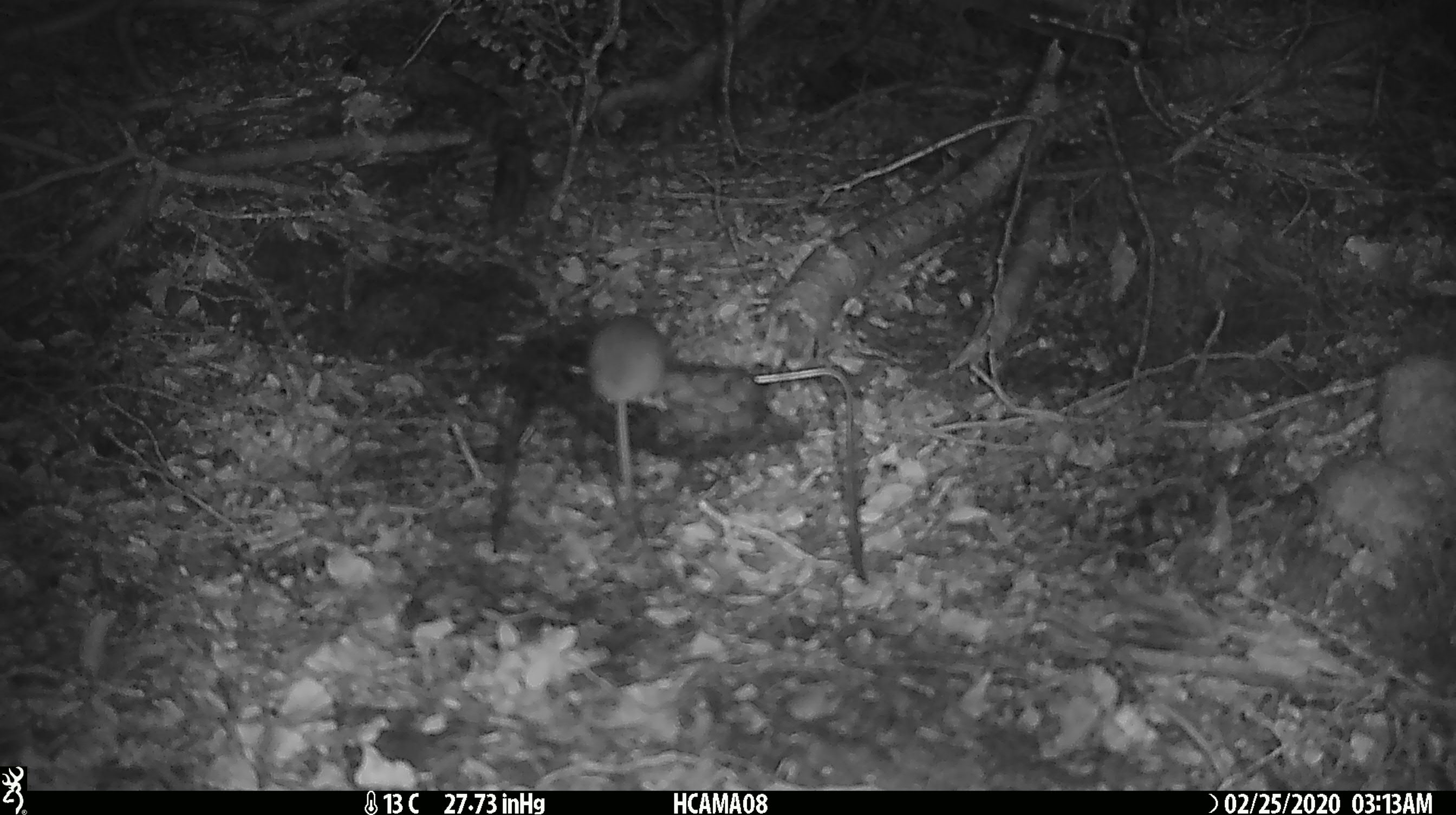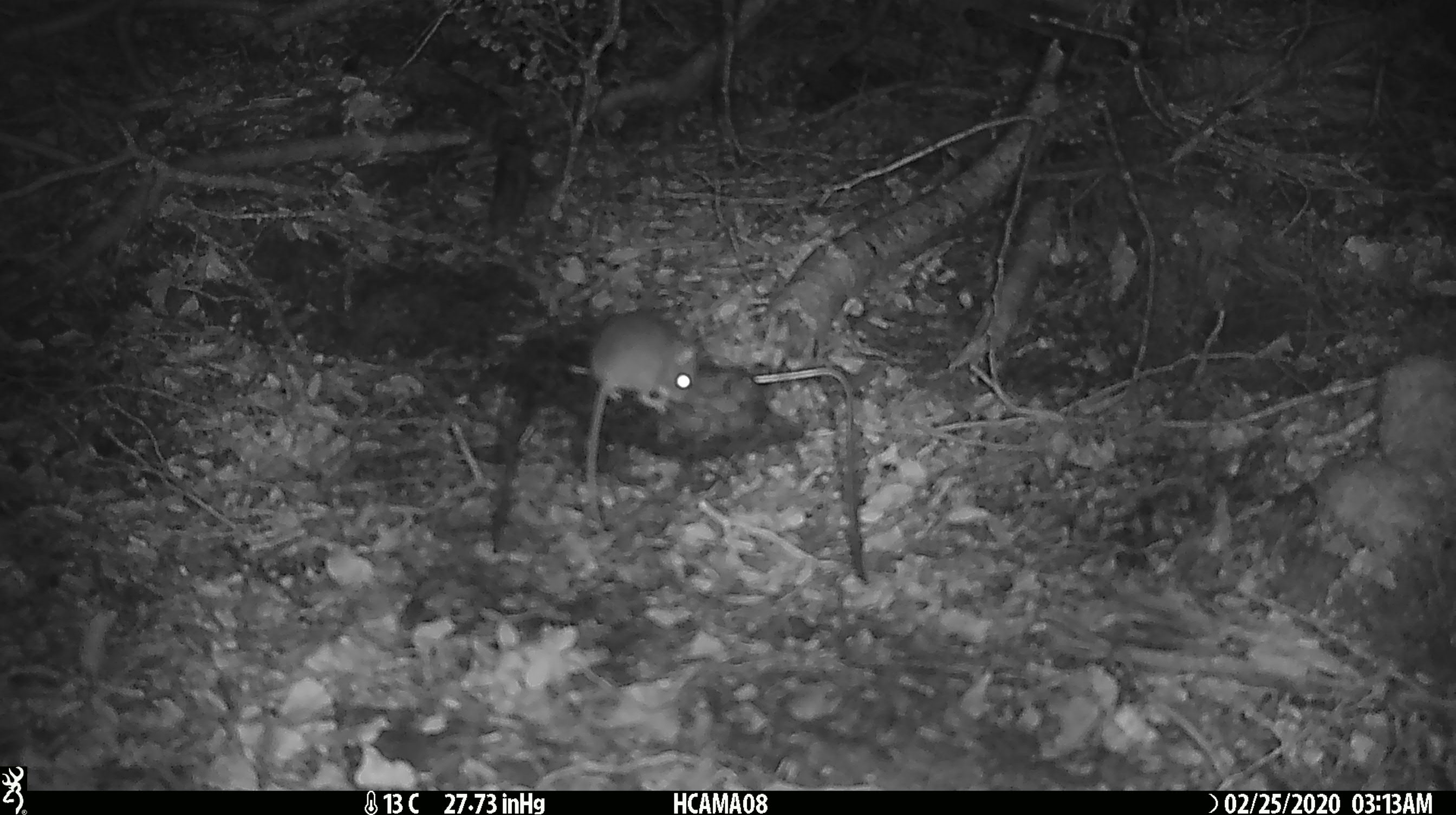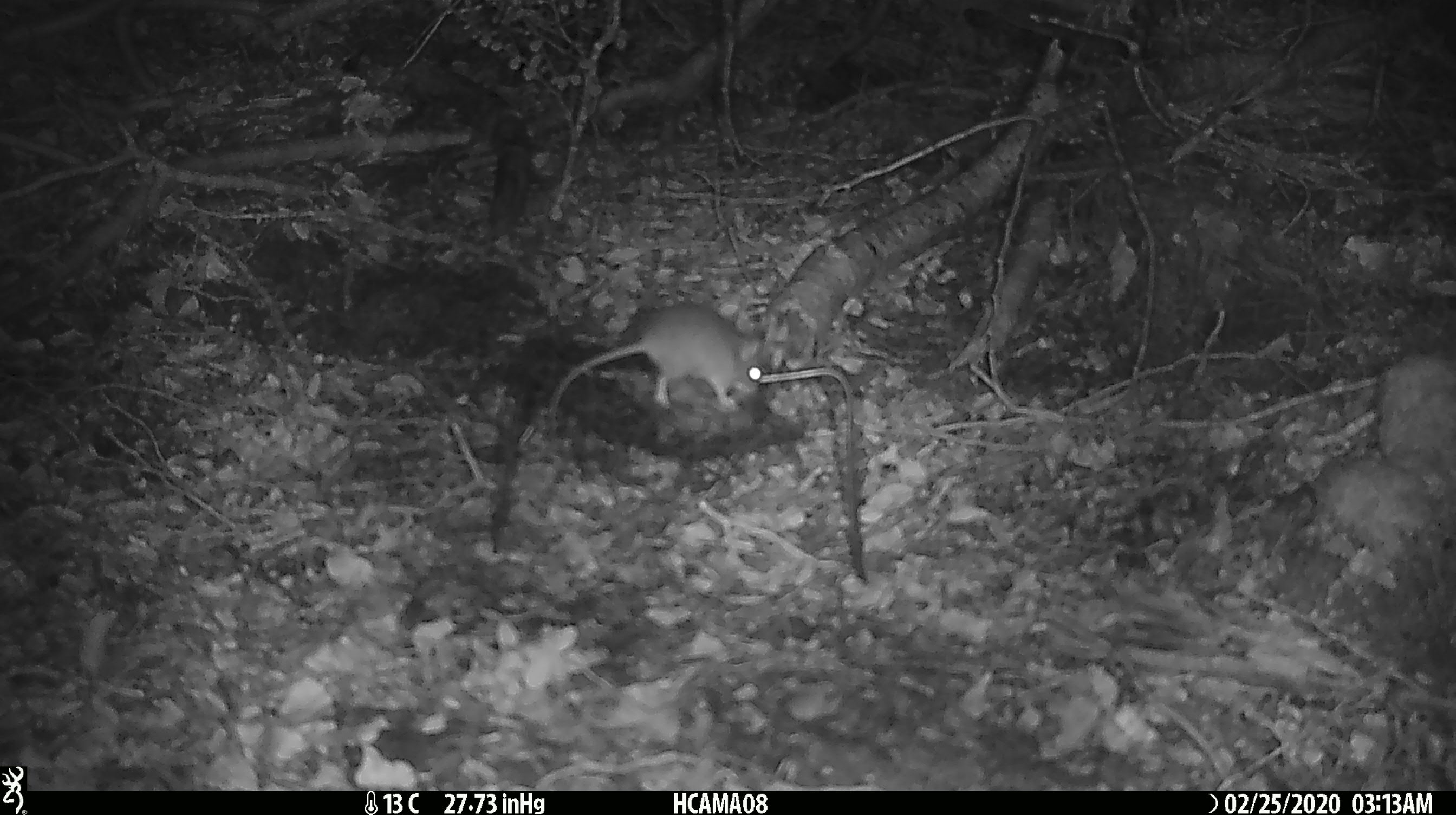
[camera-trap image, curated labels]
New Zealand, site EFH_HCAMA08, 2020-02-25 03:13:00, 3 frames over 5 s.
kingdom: Animalia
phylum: Chordata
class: Mammalia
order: Rodentia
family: Muridae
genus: Mus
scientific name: Mus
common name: mouse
Mouse (Mus).